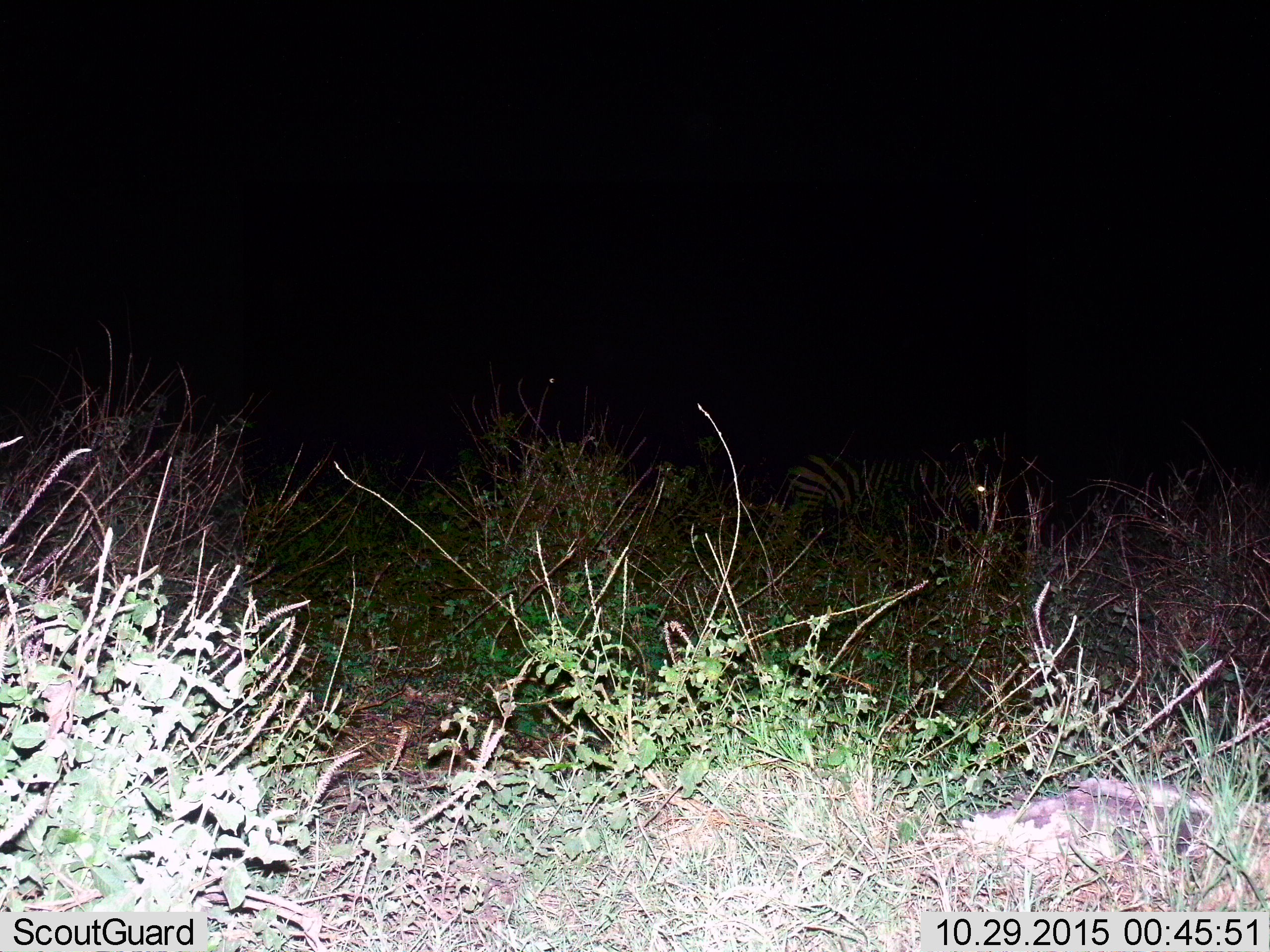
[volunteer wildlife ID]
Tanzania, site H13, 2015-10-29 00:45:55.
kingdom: Animalia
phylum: Chordata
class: Mammalia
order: Perissodactyla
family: Equidae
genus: Equus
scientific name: Equus quagga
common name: plains zebra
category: zebra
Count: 1.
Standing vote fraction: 75%.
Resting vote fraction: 0%.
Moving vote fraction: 25%.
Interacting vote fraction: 0%.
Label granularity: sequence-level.